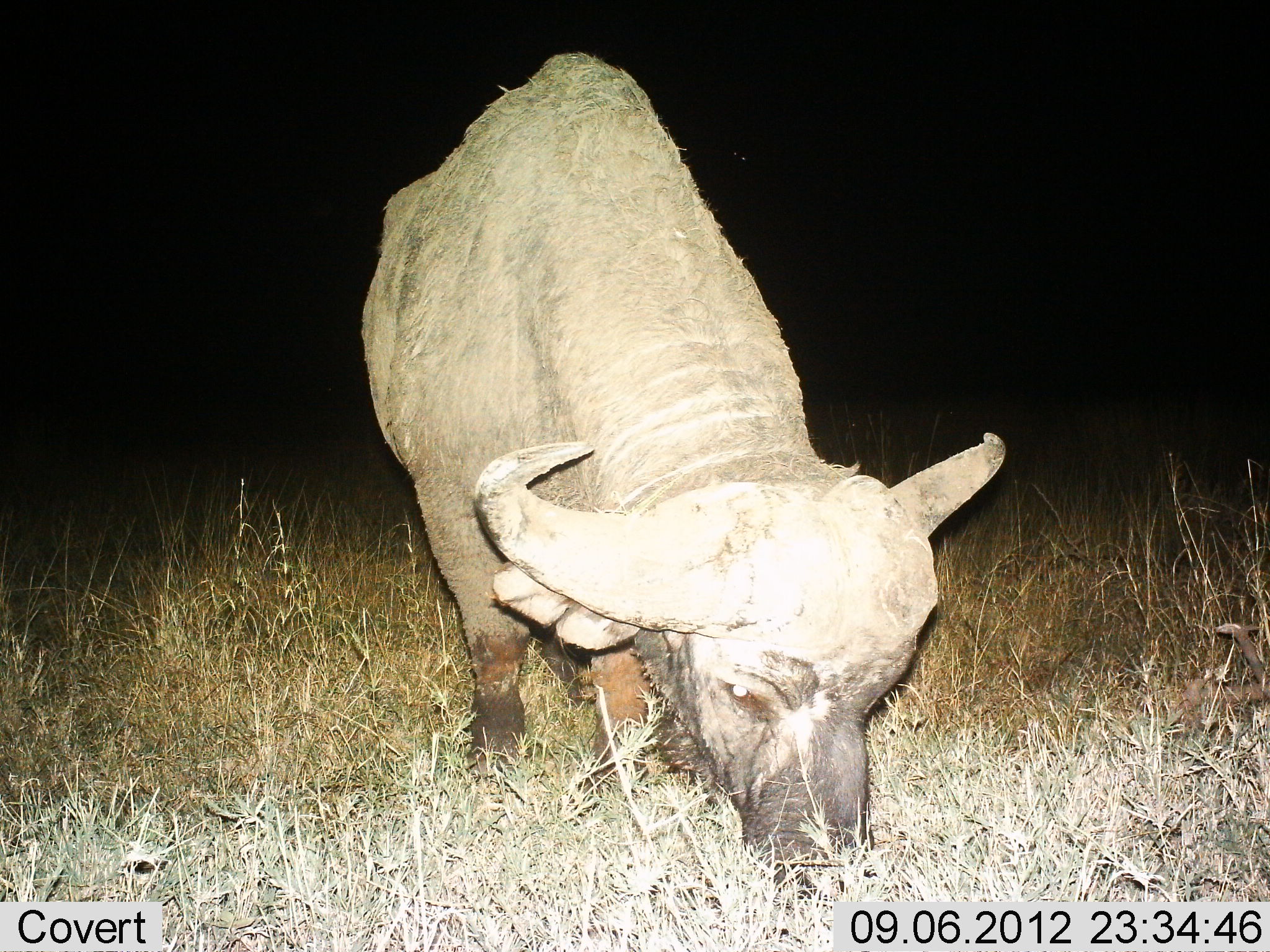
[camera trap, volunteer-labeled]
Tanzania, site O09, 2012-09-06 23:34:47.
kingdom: Animalia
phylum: Chordata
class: Mammalia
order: Artiodactyla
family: Bovidae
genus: Syncerus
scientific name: Syncerus caffer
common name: cape buffalo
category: buffalo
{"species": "buffalo (cape buffalo) (Syncerus caffer)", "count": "1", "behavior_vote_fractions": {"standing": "10%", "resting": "0%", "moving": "0%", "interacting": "0%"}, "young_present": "0%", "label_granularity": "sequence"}